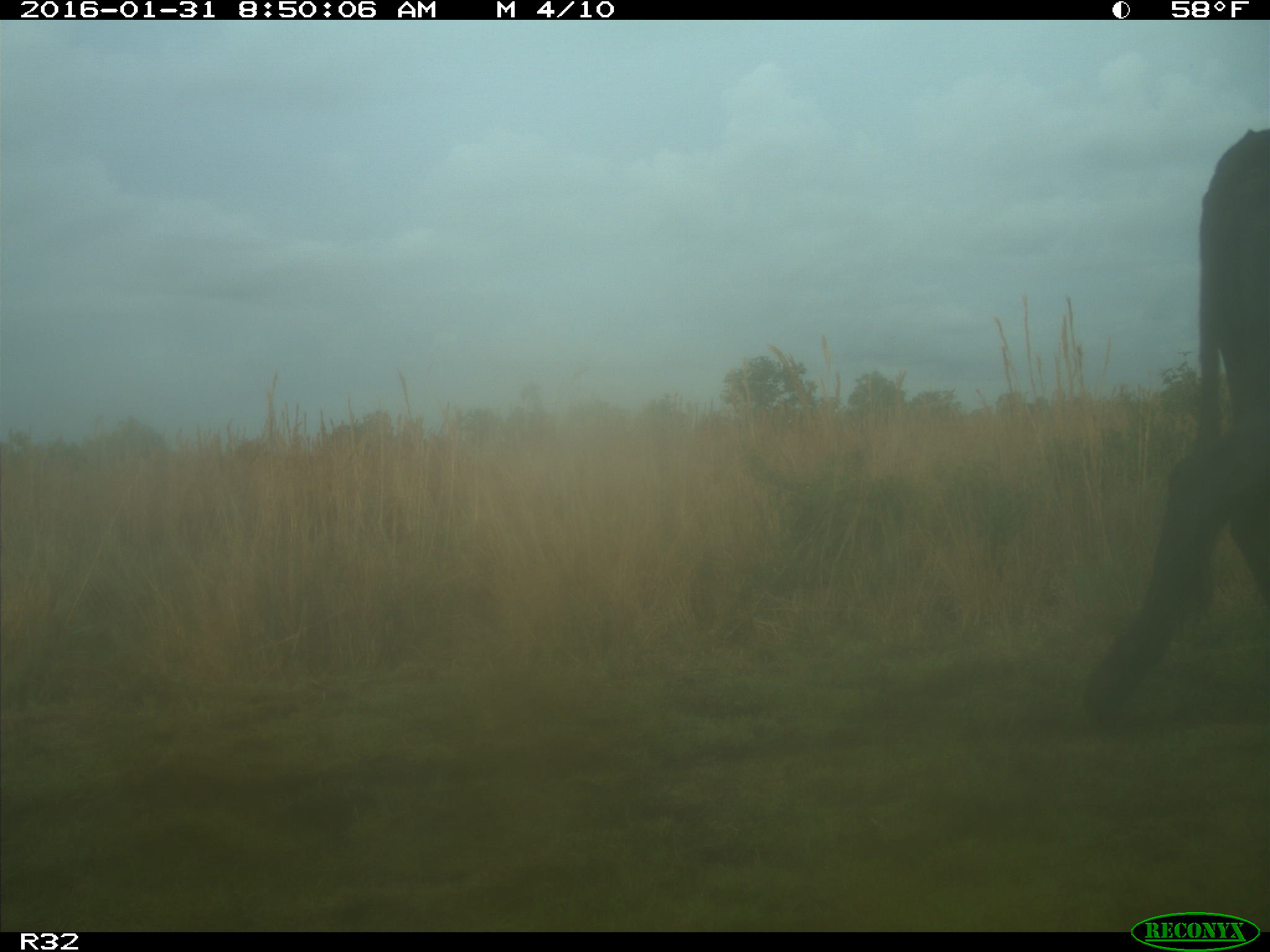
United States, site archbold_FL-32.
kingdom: Animalia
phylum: Chordata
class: Mammalia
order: Artiodactyla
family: Bovidae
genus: Bos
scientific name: Bos taurus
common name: domestic cow